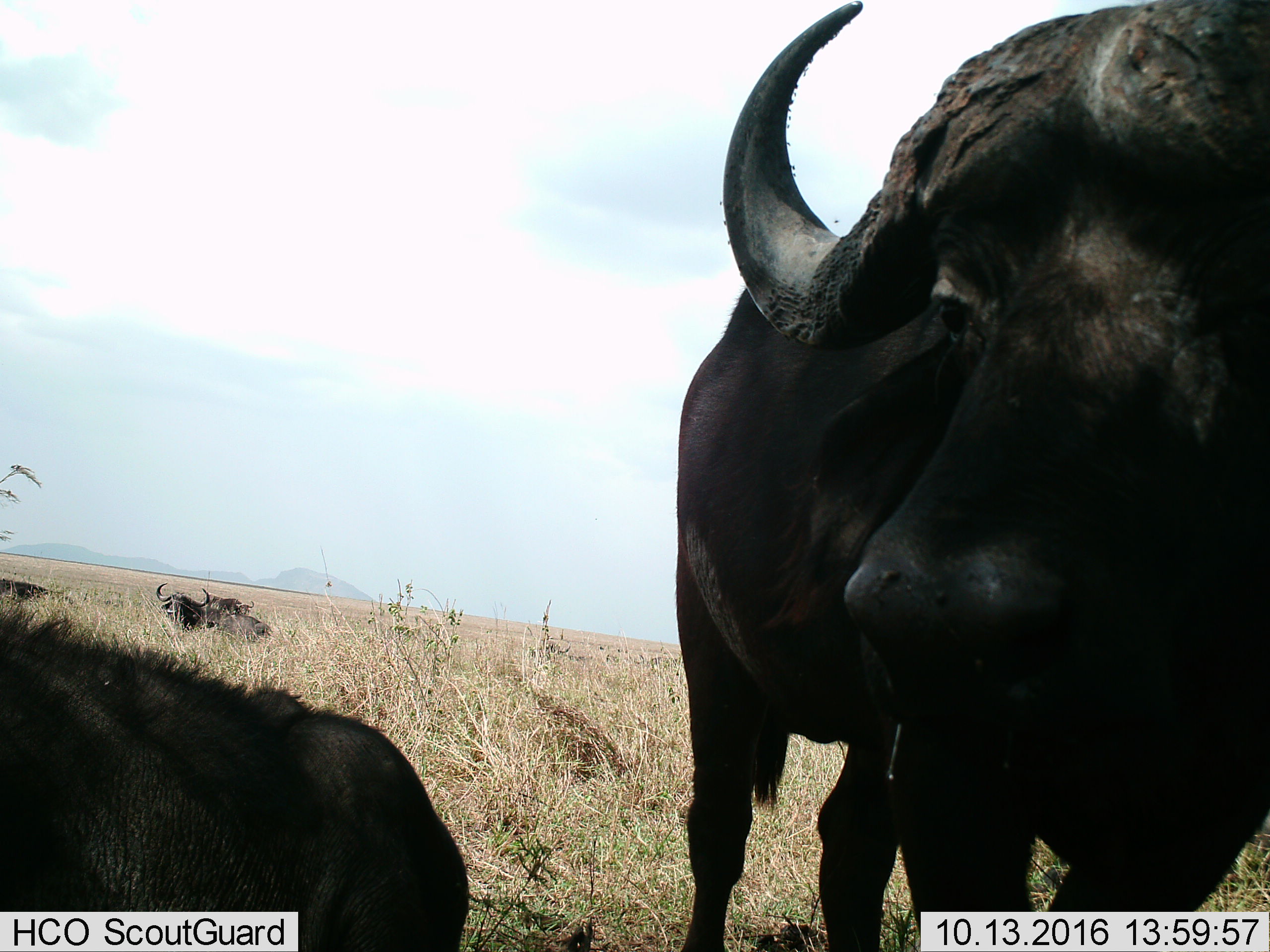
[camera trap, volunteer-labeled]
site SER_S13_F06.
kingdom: Animalia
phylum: Chordata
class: Mammalia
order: Artiodactyla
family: Bovidae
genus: Syncerus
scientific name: Syncerus caffer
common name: african buffalo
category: buffalo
Buffalo (african buffalo) (Syncerus caffer), count 5. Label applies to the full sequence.